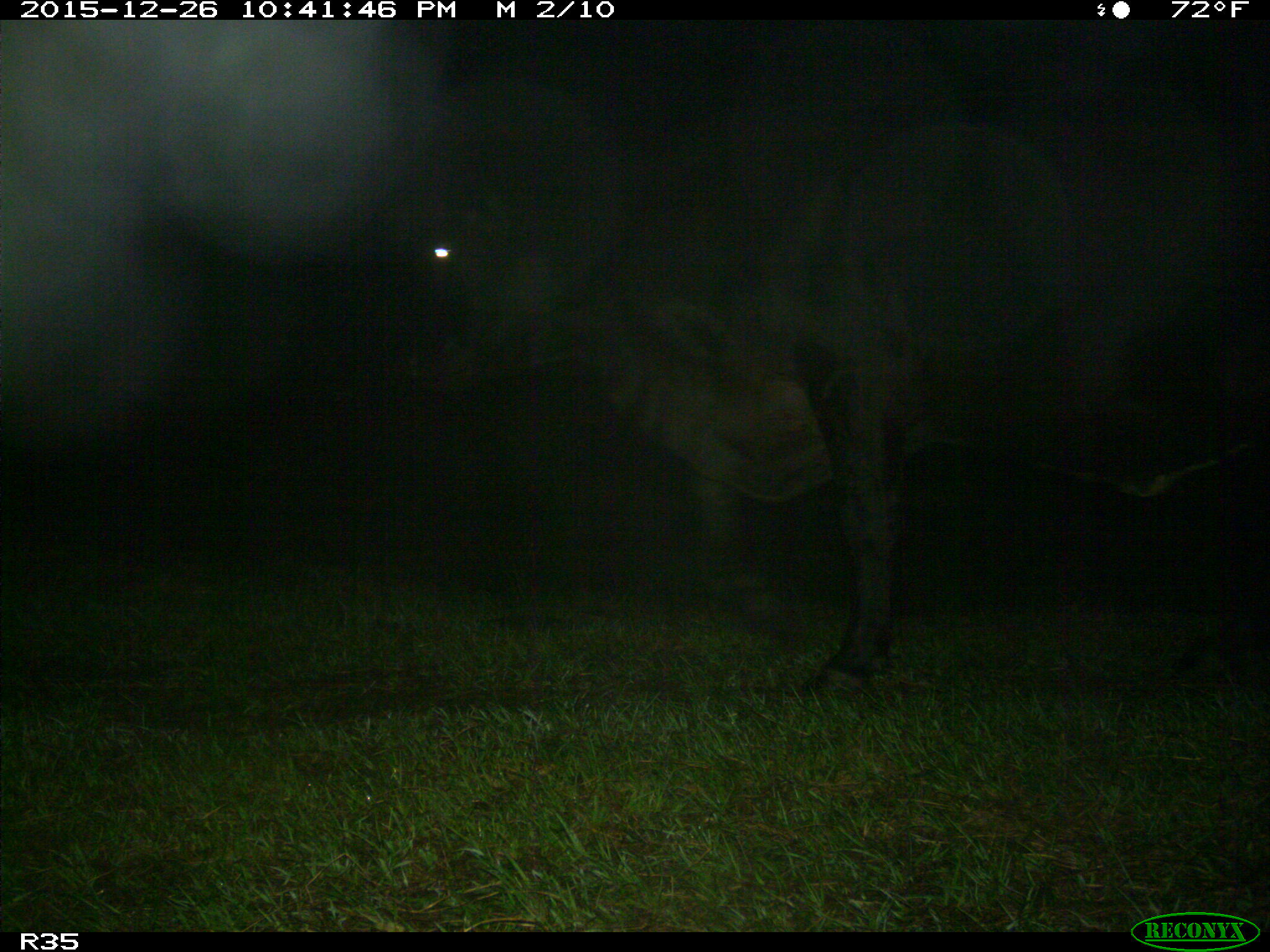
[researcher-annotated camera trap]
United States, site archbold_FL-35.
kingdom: Animalia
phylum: Chordata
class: Mammalia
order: Artiodactyla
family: Bovidae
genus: Bos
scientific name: Bos taurus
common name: domestic cow